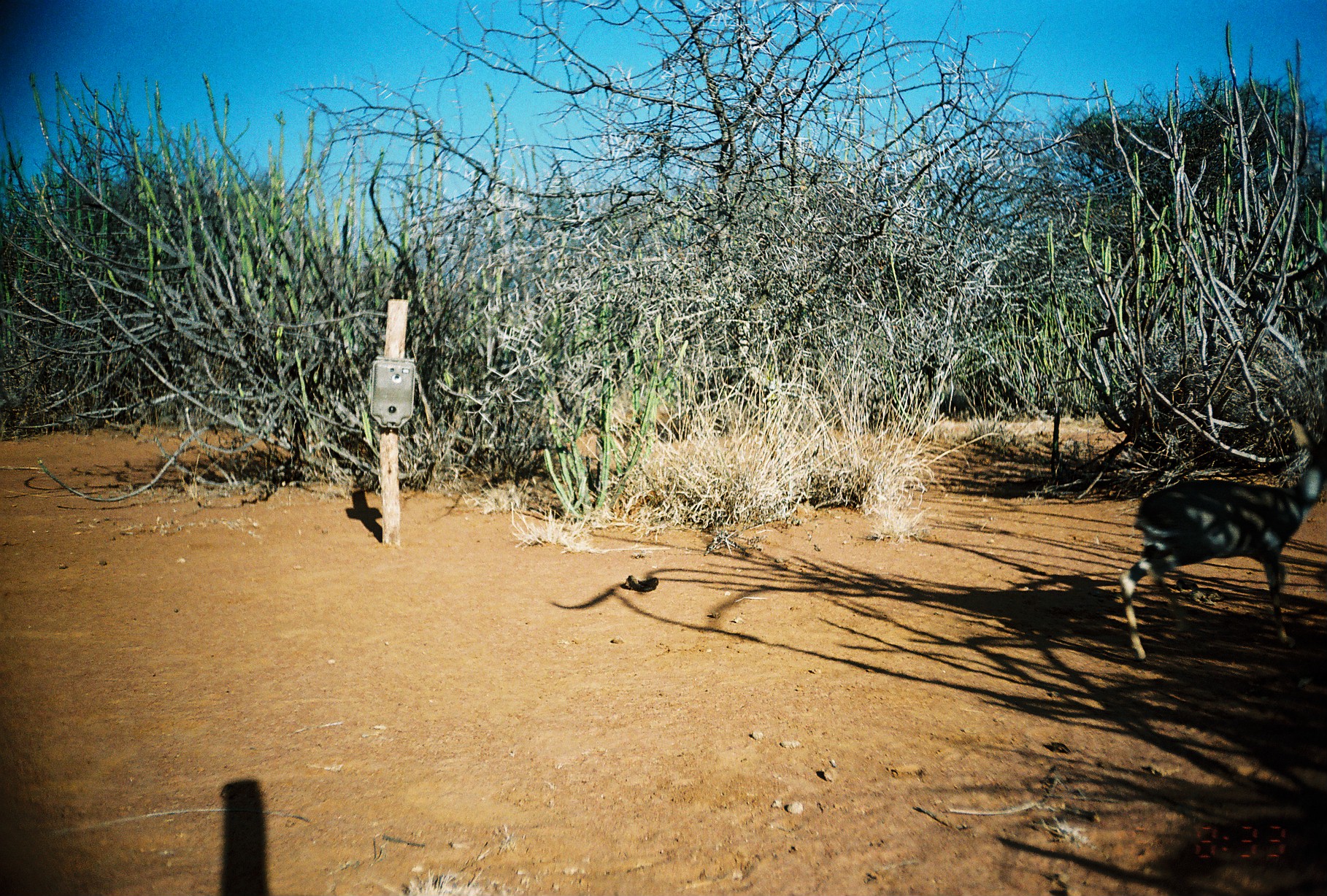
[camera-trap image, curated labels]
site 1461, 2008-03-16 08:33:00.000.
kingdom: Animalia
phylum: Chordata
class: Mammalia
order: Artiodactyla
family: Bovidae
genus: Madoqua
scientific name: Madoqua guentheri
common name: günther's dik-dik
Madoqua guentheri (günther's dik-dik), count 1.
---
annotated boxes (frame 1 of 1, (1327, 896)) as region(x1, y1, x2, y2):
madoqua guentheri: region(1116, 417, 1327, 663)